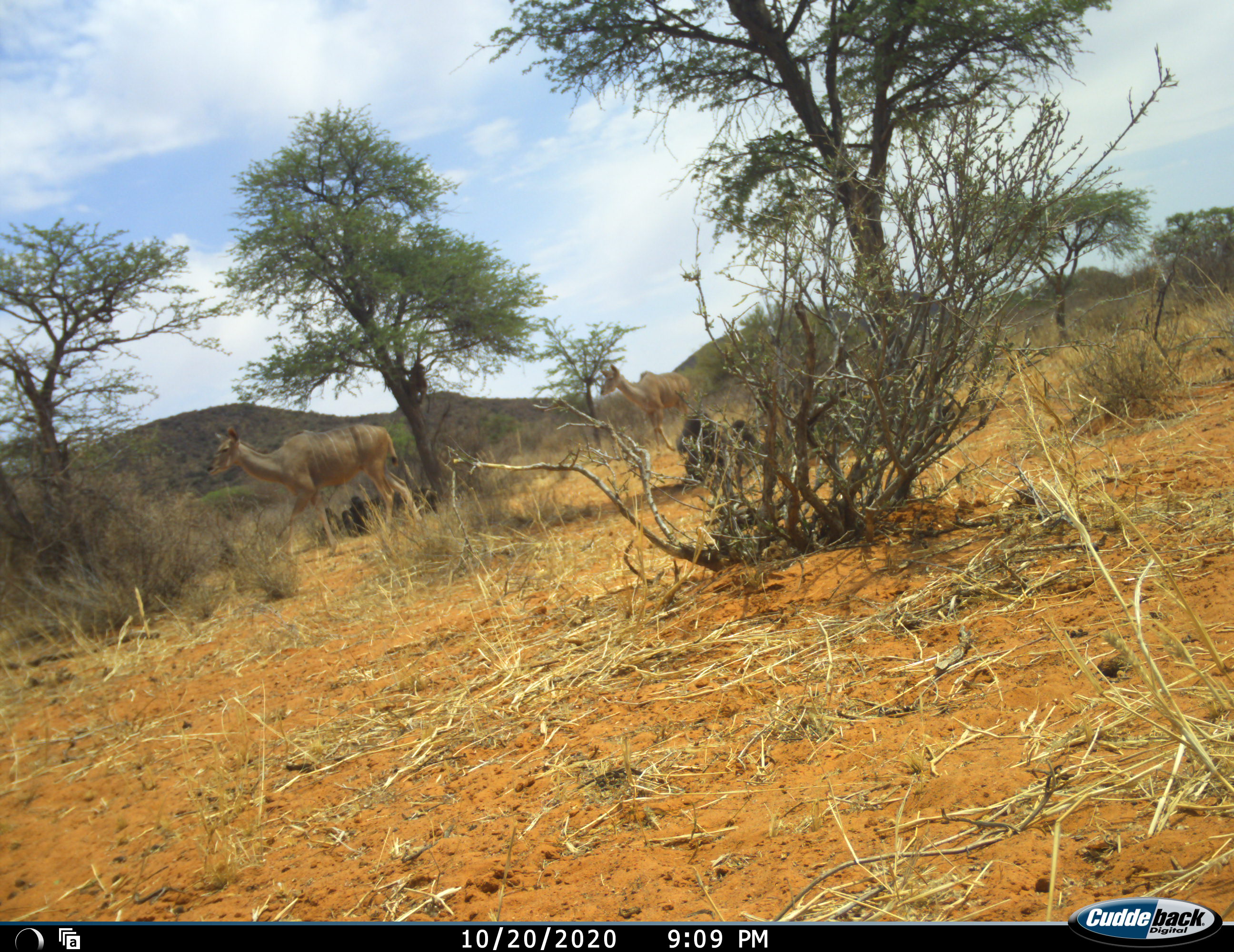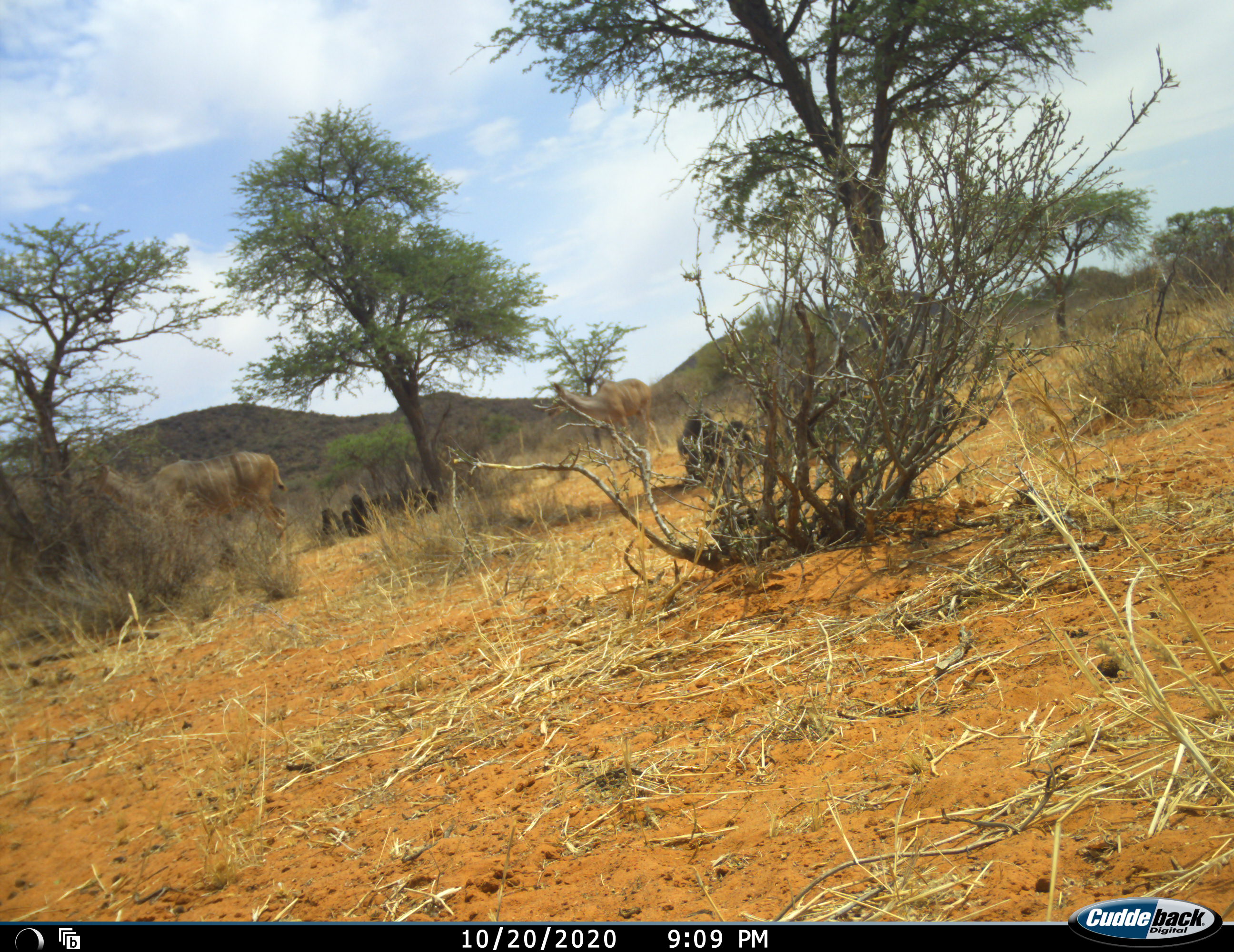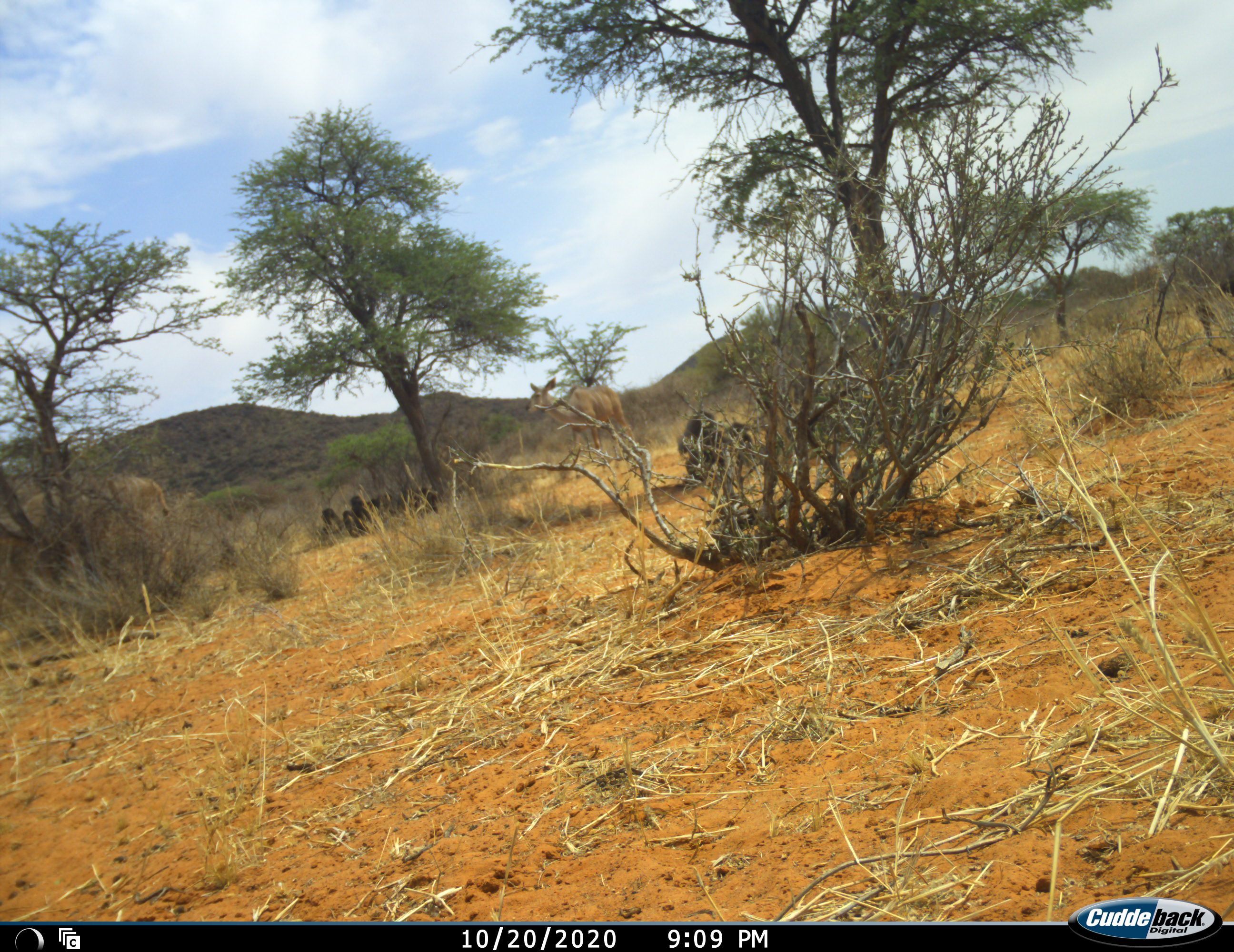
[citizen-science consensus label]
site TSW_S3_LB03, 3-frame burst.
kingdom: Animalia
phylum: Chordata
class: Mammalia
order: Artiodactyla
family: Bovidae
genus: Tragelaphus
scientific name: Tragelaphus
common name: kudu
Kudu (Tragelaphus), count 2. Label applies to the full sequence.